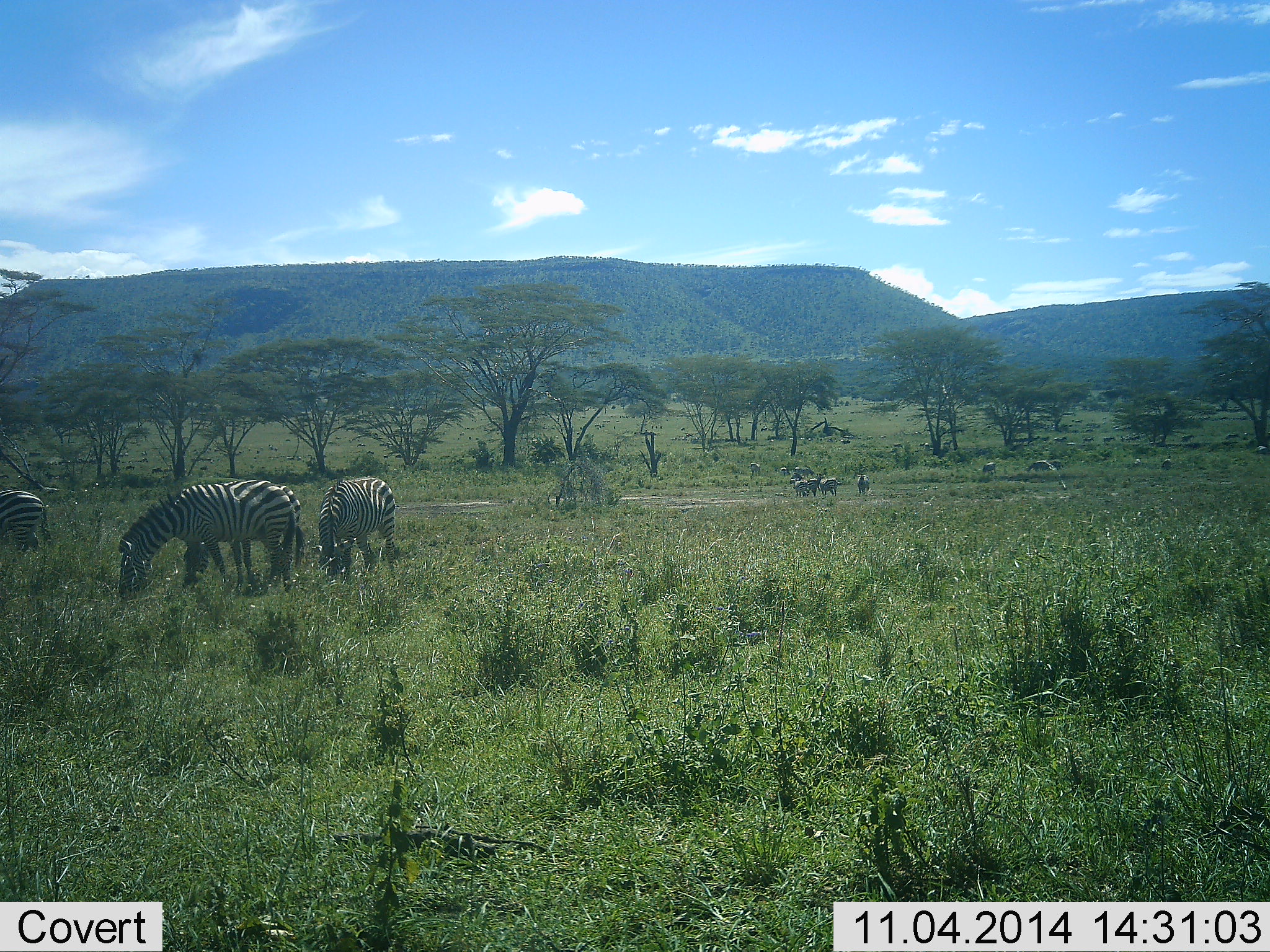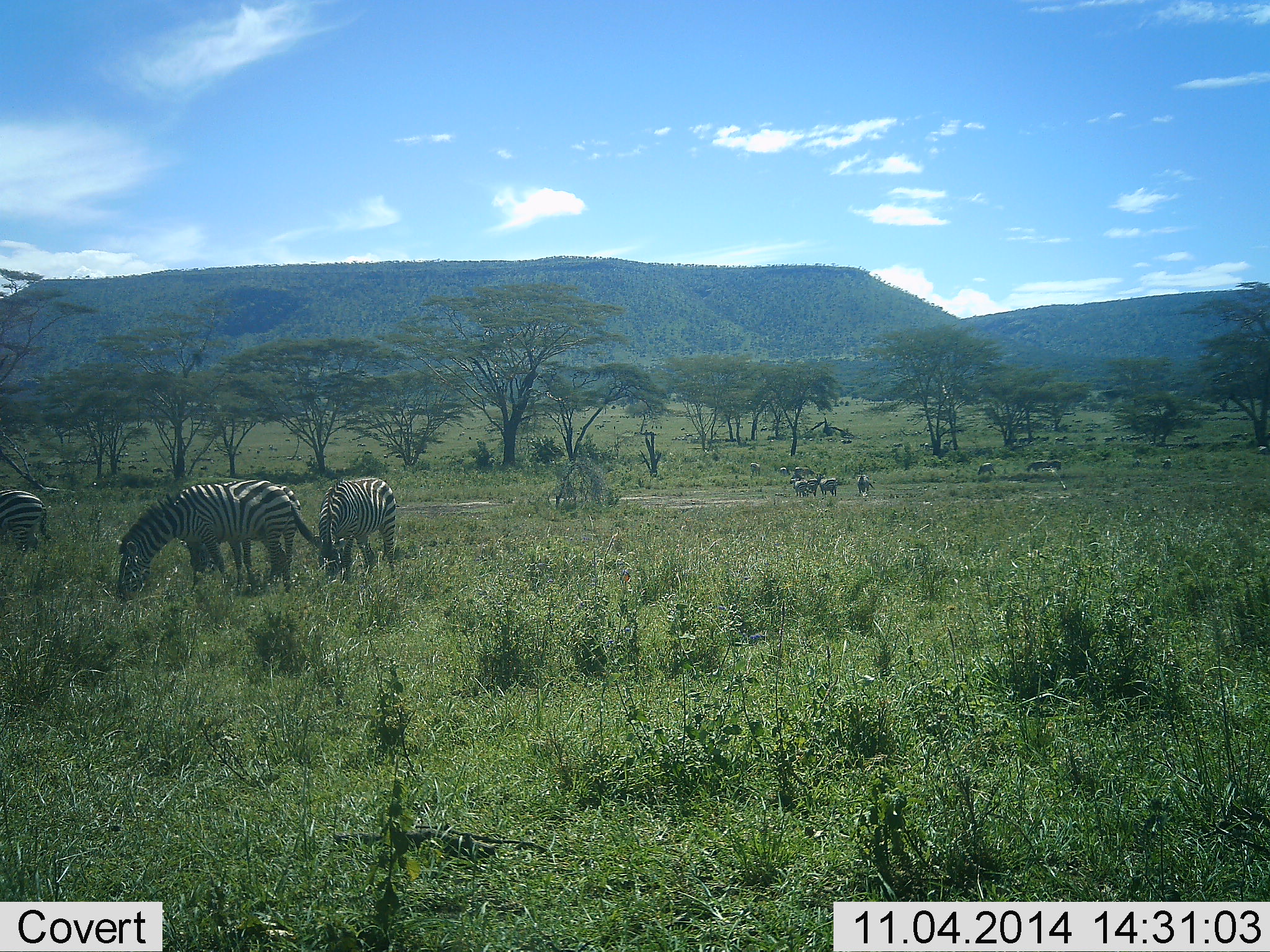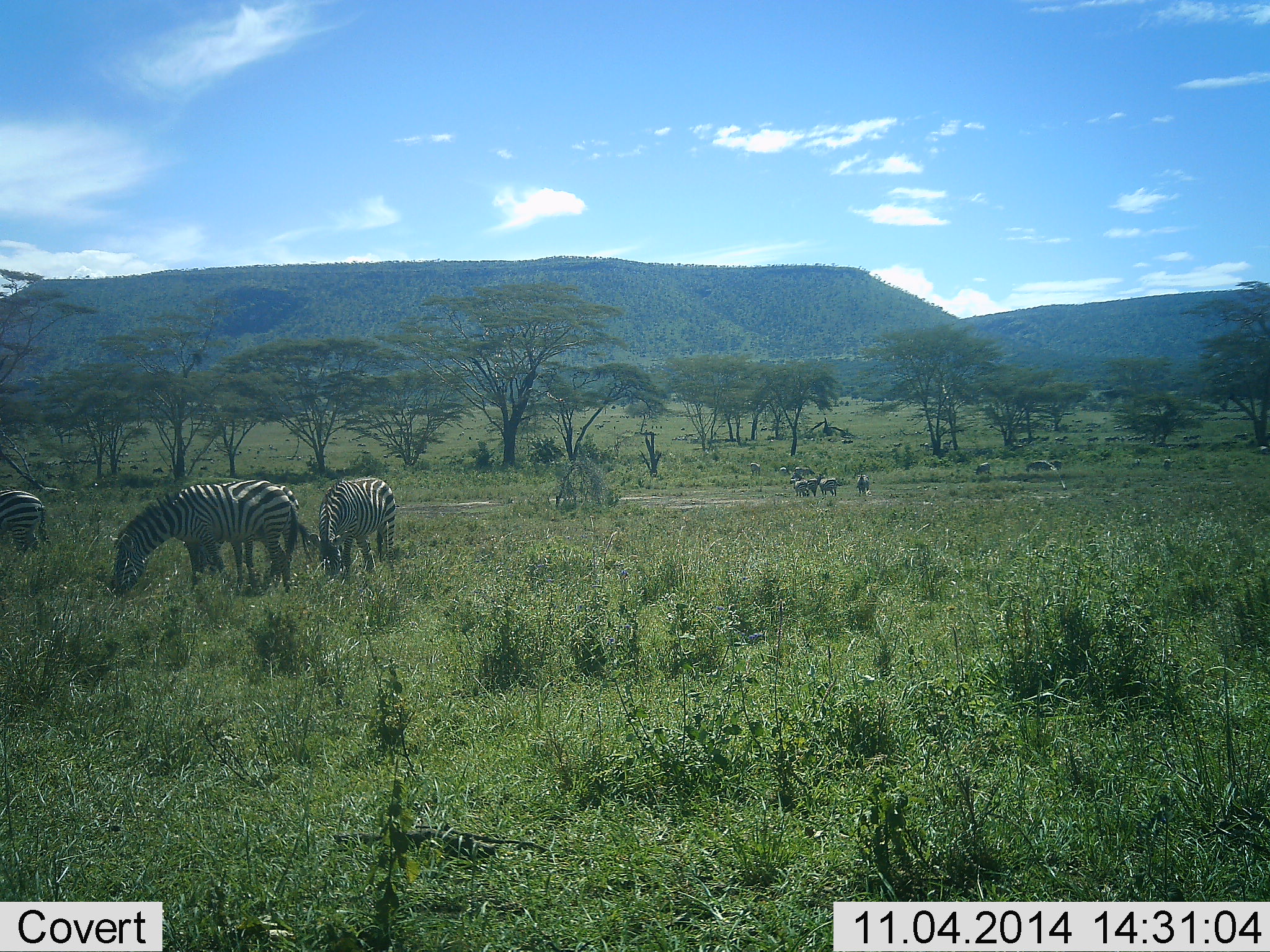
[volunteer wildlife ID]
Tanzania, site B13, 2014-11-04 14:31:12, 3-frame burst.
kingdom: Animalia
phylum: Chordata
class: Mammalia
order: Perissodactyla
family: Equidae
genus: Equus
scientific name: Equus quagga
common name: plains zebra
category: zebra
Zebra (plains zebra) (Equus quagga), count 10. Behavior (volunteer vote fractions): standing 83%, resting 0%, moving 33%, interacting 8%. Young present (vote fraction): 0%. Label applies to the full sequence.